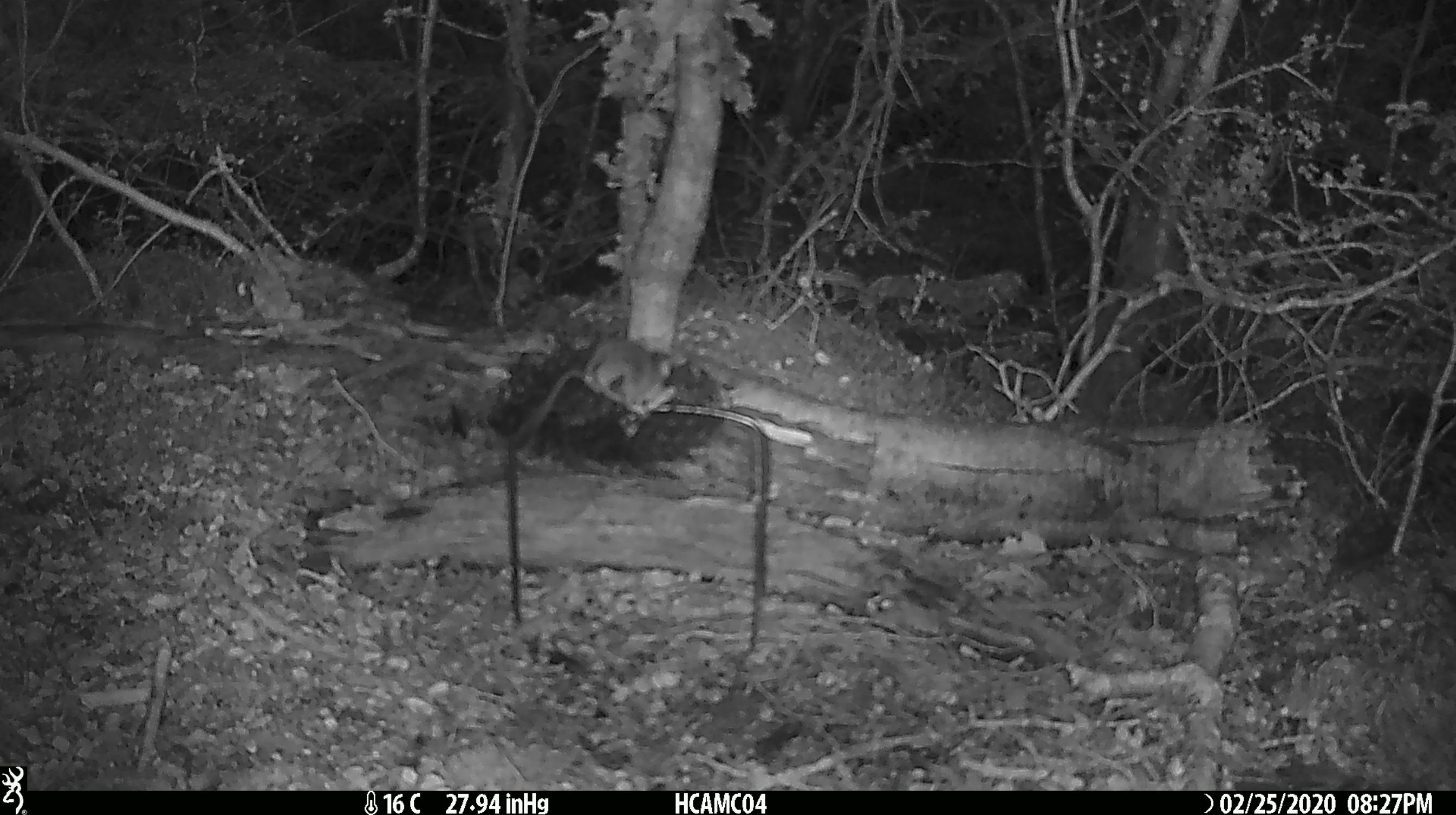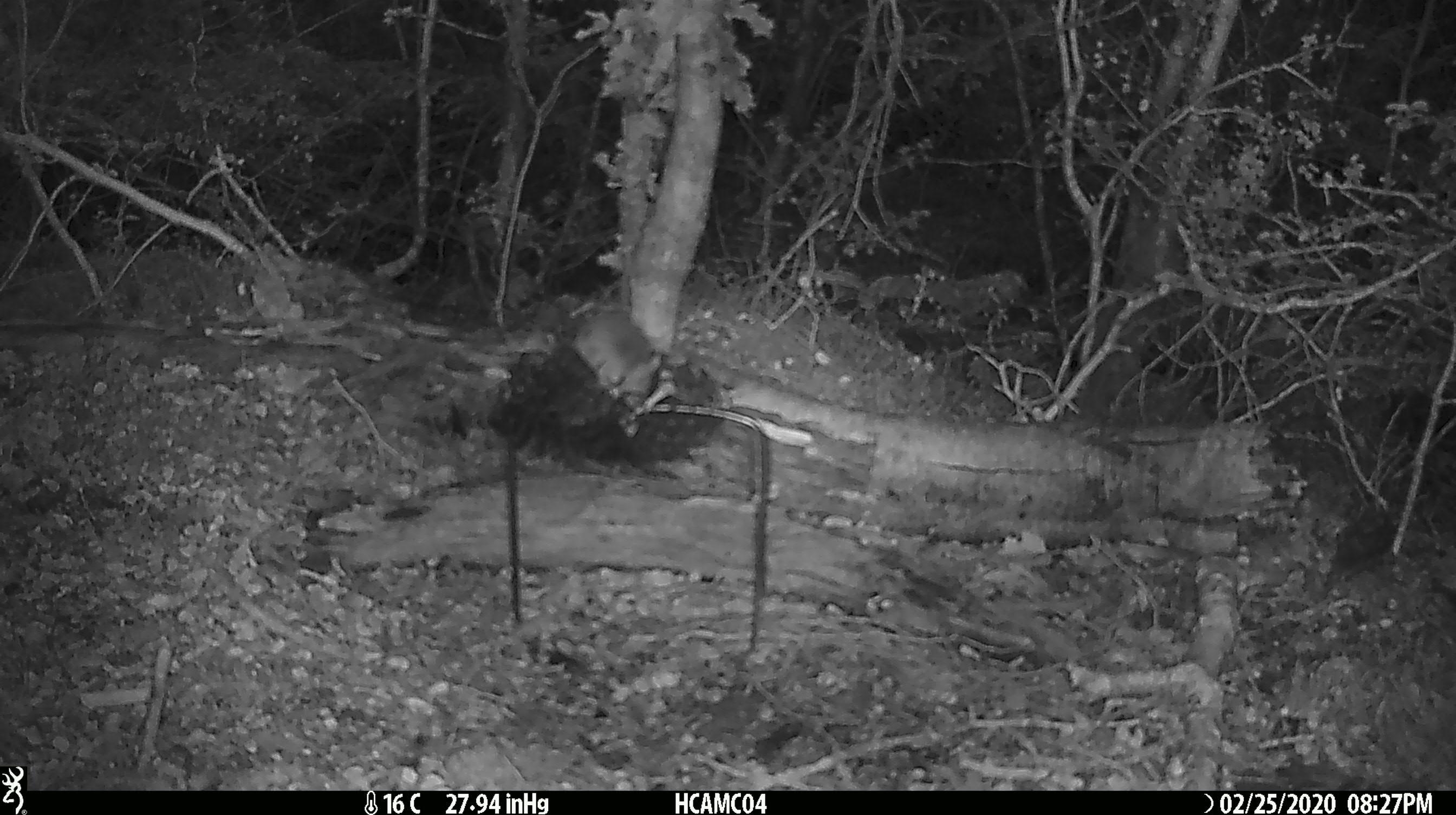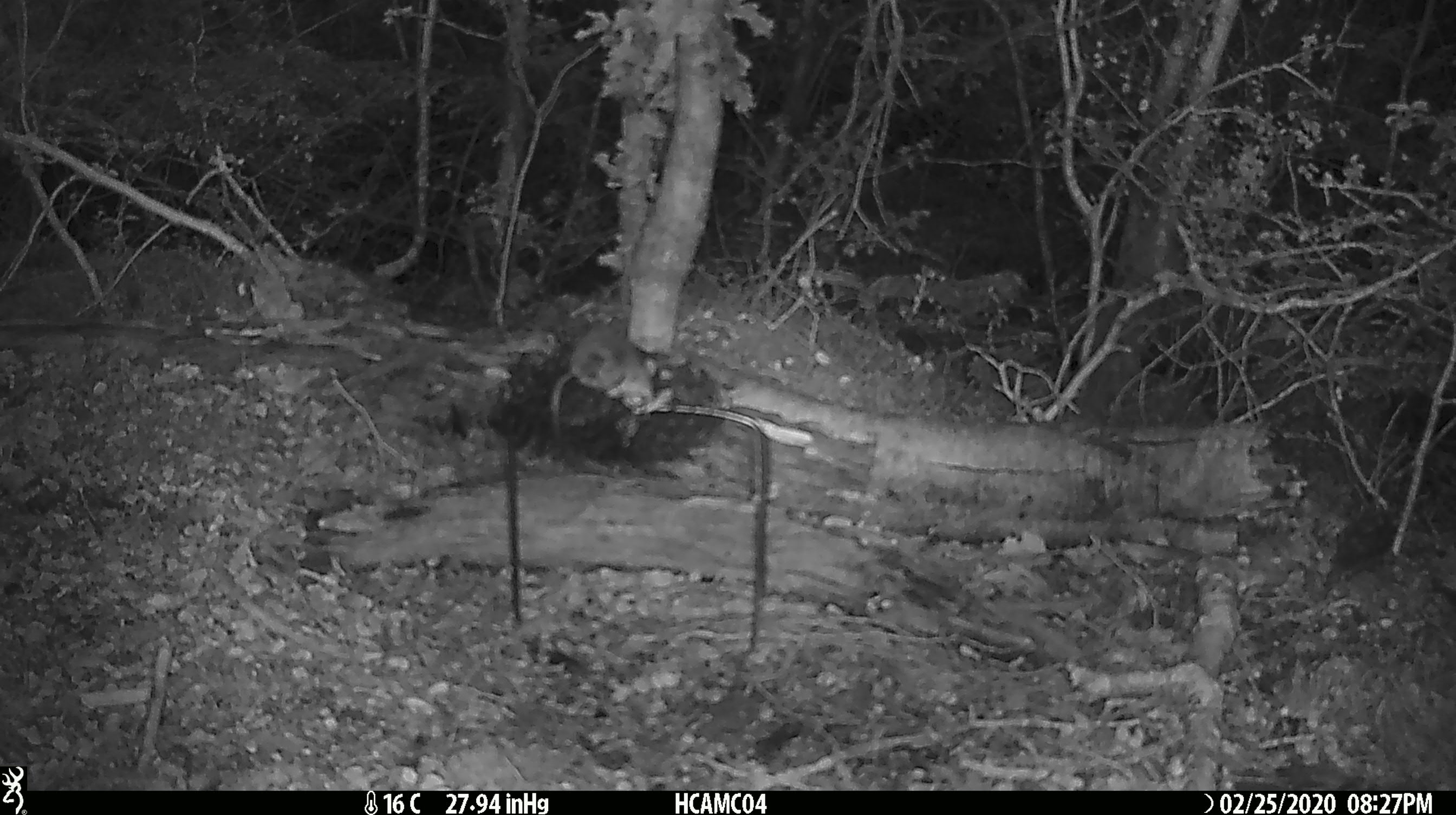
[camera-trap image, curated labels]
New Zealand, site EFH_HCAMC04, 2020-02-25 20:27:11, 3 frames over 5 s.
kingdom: Animalia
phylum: Chordata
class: Mammalia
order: Rodentia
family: Muridae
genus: Mus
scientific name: Mus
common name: mouse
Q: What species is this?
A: Mouse (Mus).